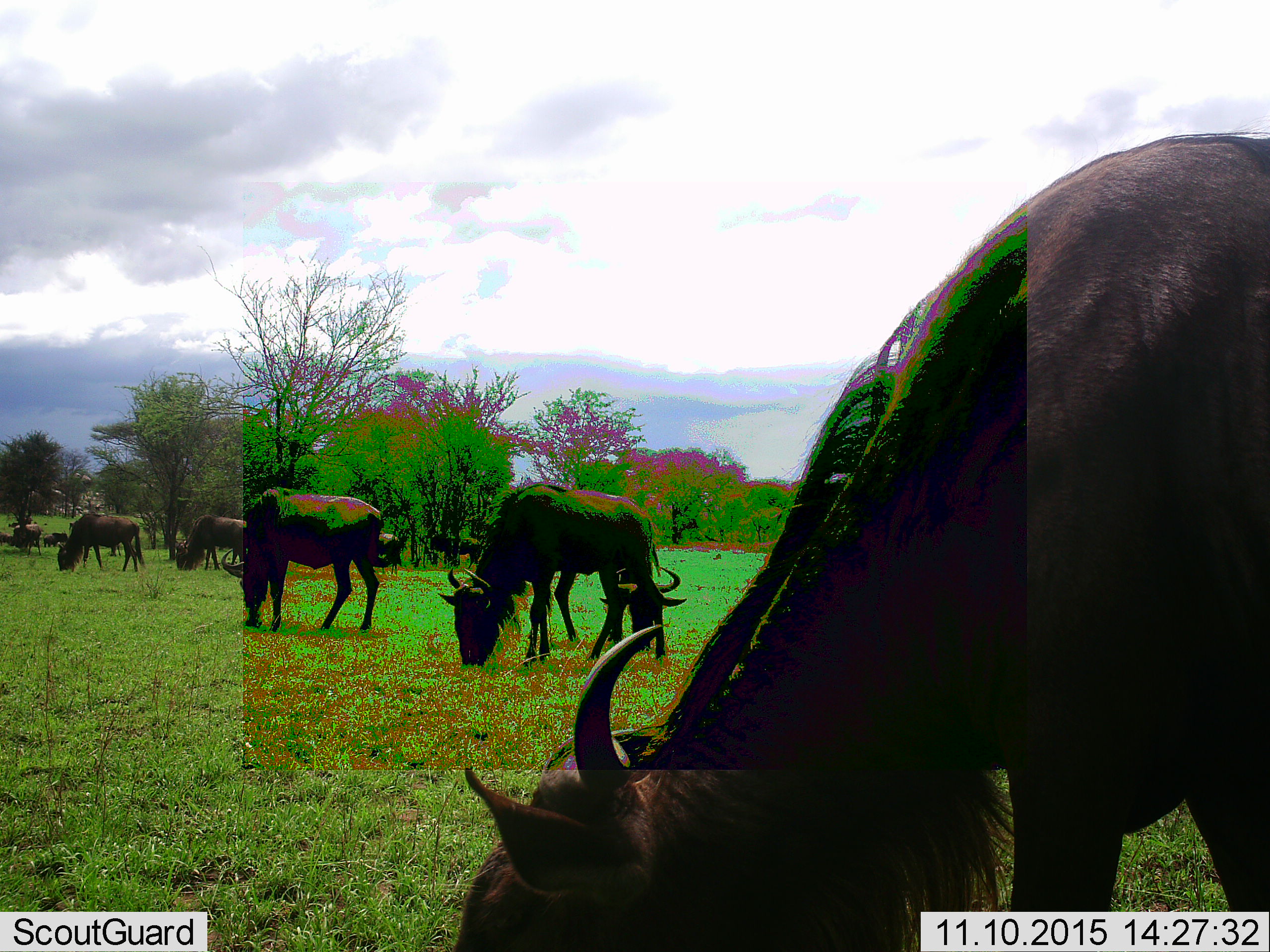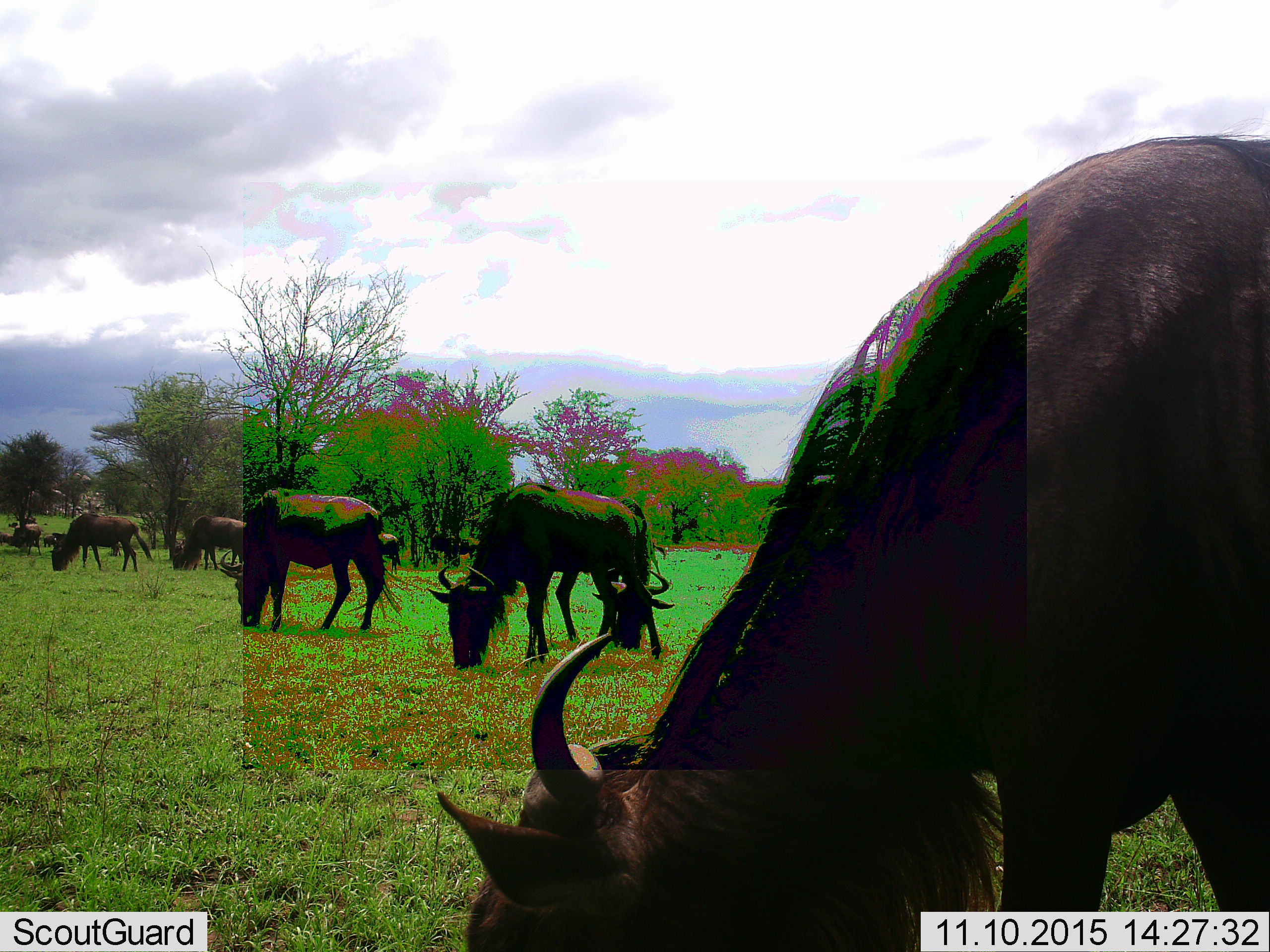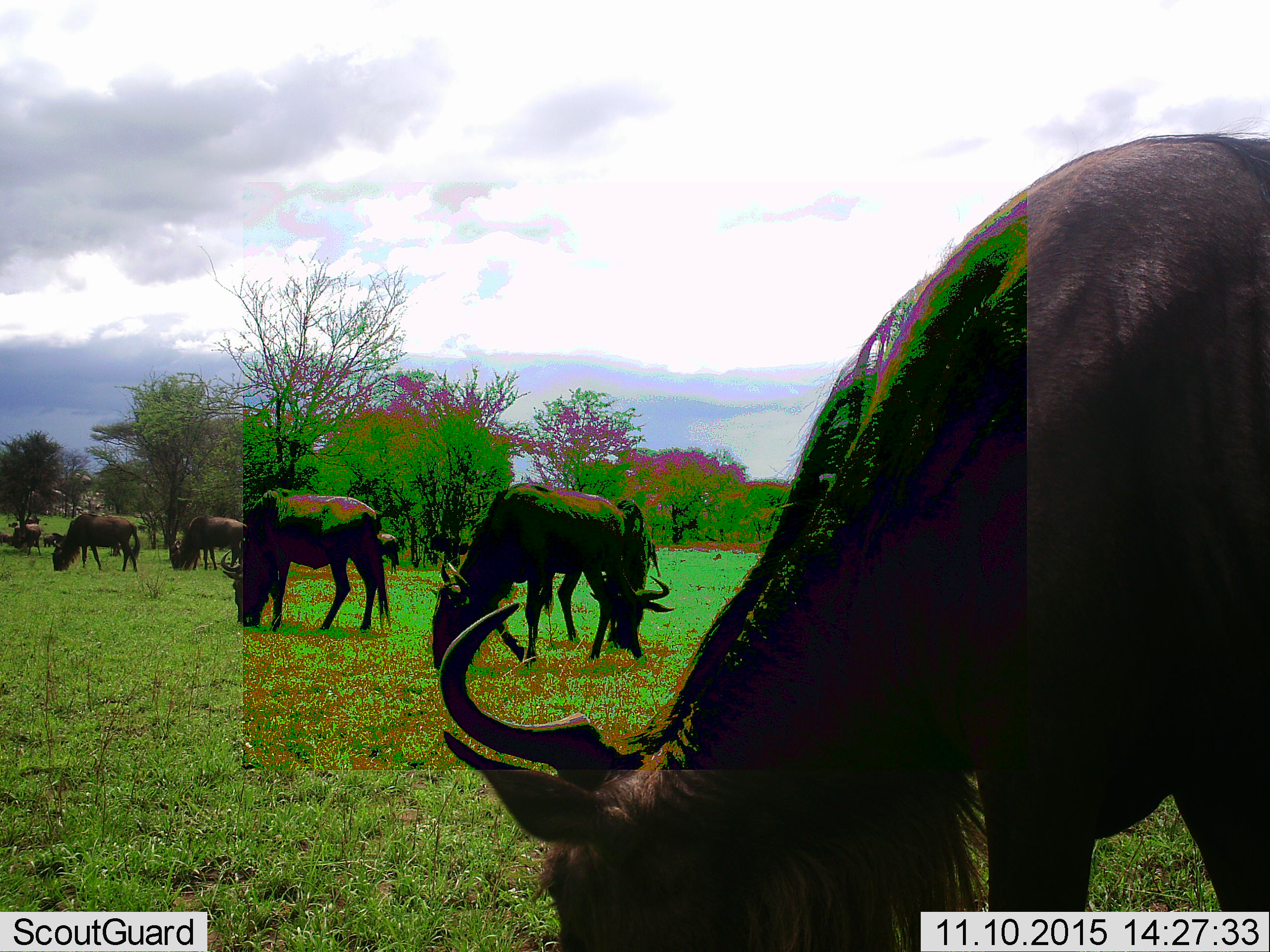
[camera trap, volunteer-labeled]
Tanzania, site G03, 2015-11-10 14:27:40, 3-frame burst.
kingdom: Animalia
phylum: Chordata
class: Mammalia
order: Artiodactyla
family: Bovidae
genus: Connochaetes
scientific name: Connochaetes taurinus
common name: blue wildebeest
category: wildebeest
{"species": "wildebeest (blue wildebeest) (Connochaetes taurinus)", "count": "11-50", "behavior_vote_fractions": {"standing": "39%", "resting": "6%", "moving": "22%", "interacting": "0%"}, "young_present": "6%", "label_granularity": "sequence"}